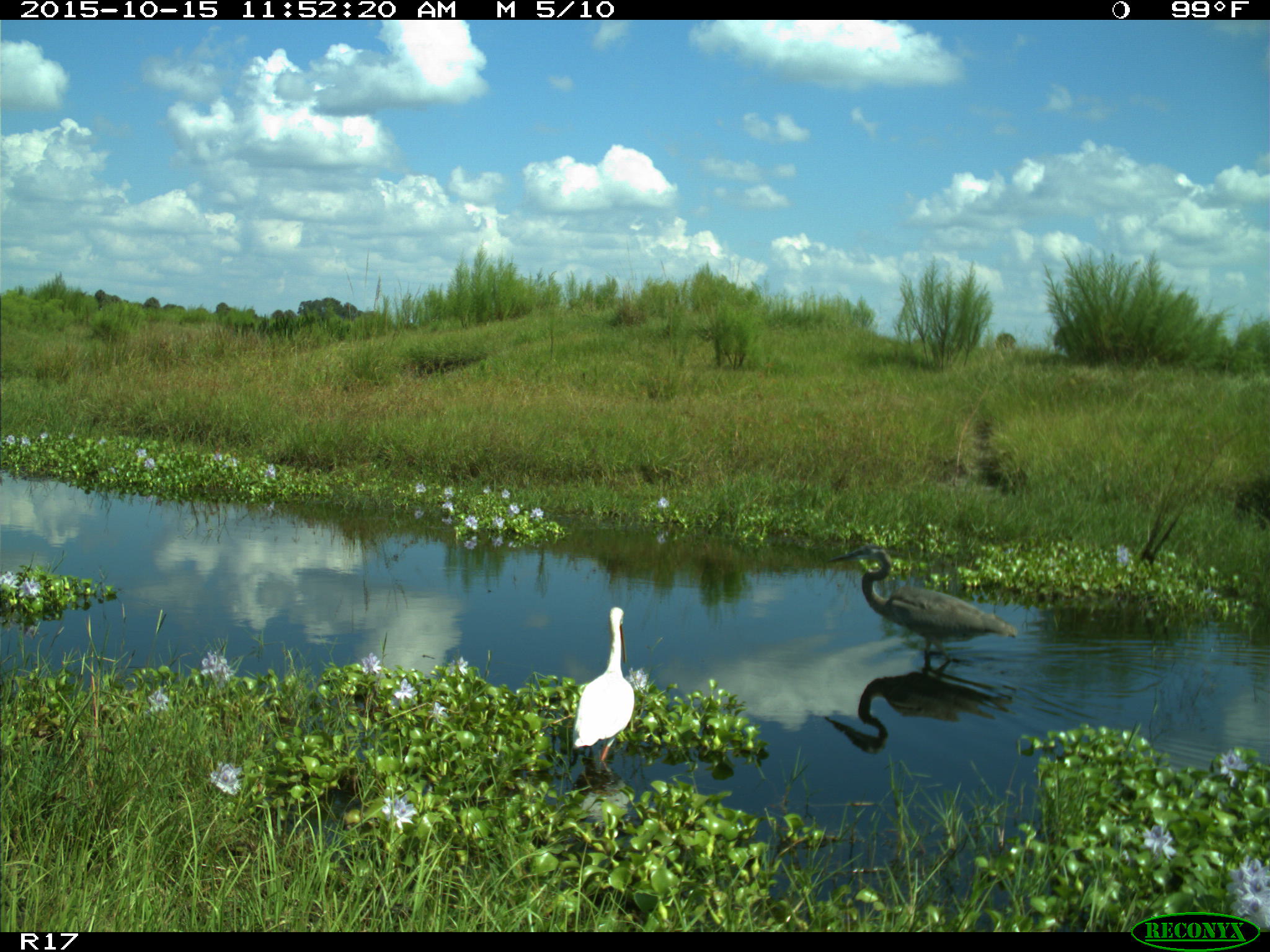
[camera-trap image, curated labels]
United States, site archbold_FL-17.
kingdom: Animalia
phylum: Chordata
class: Aves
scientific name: Aves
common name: birds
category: unidentified bird